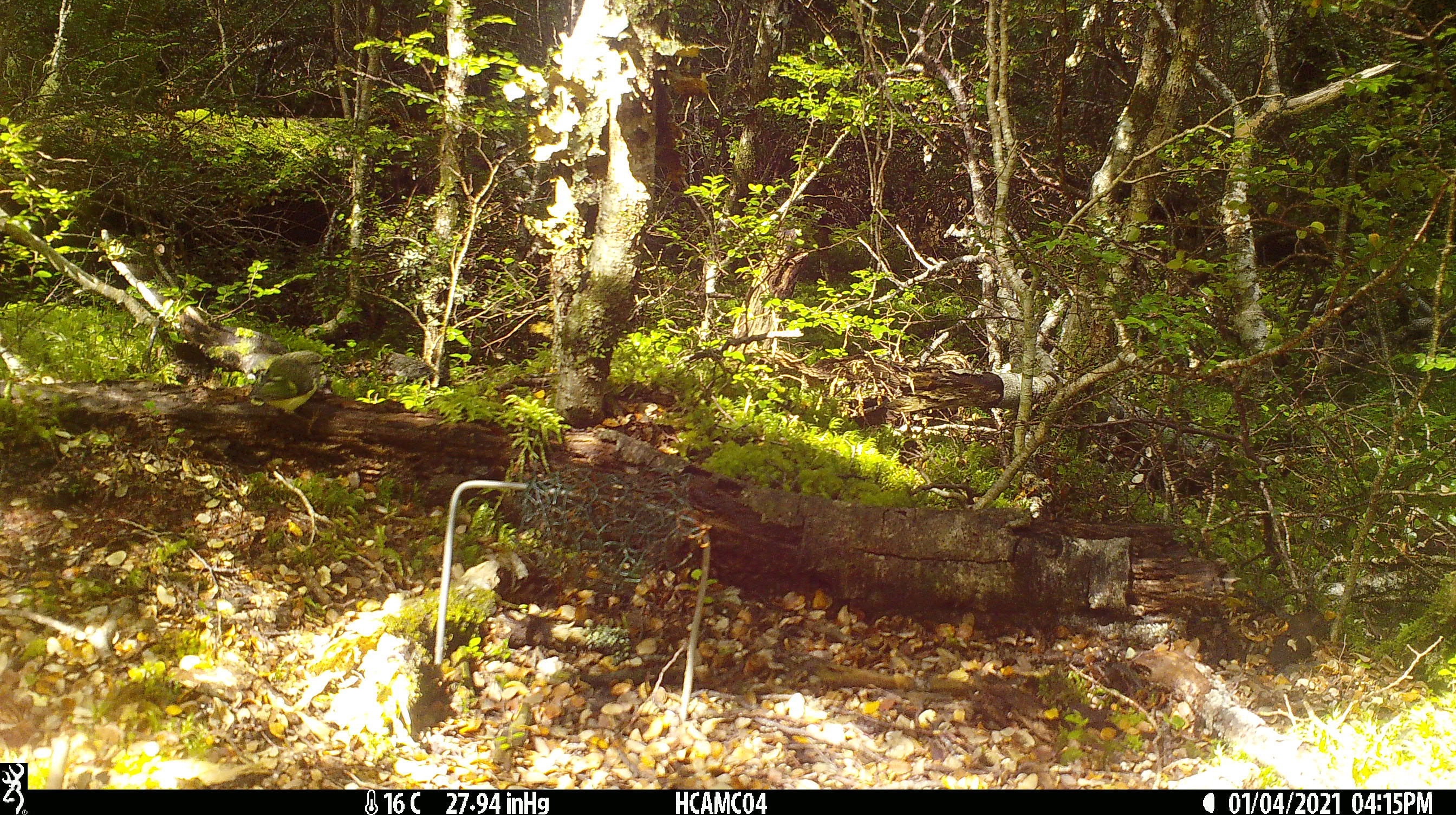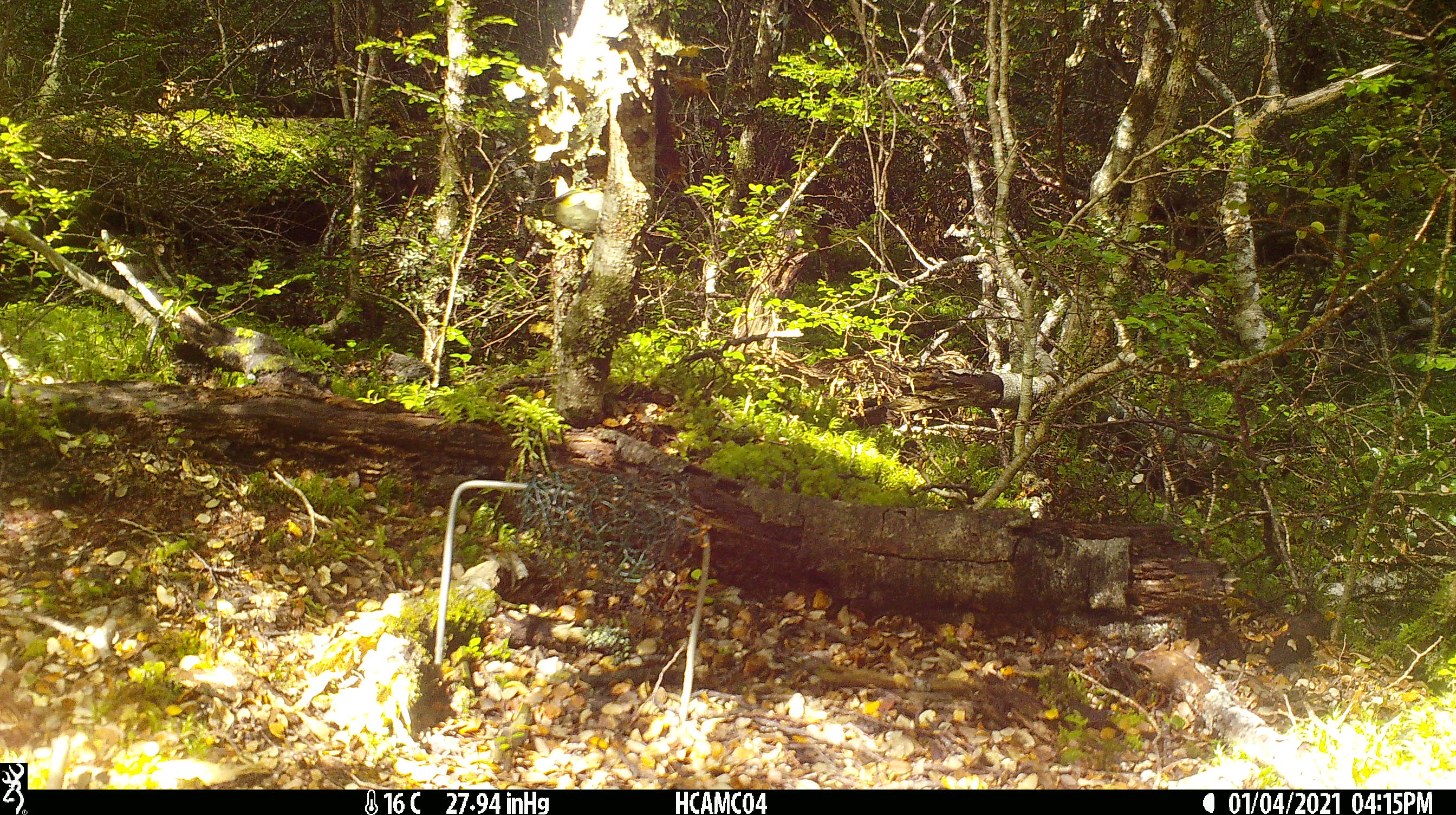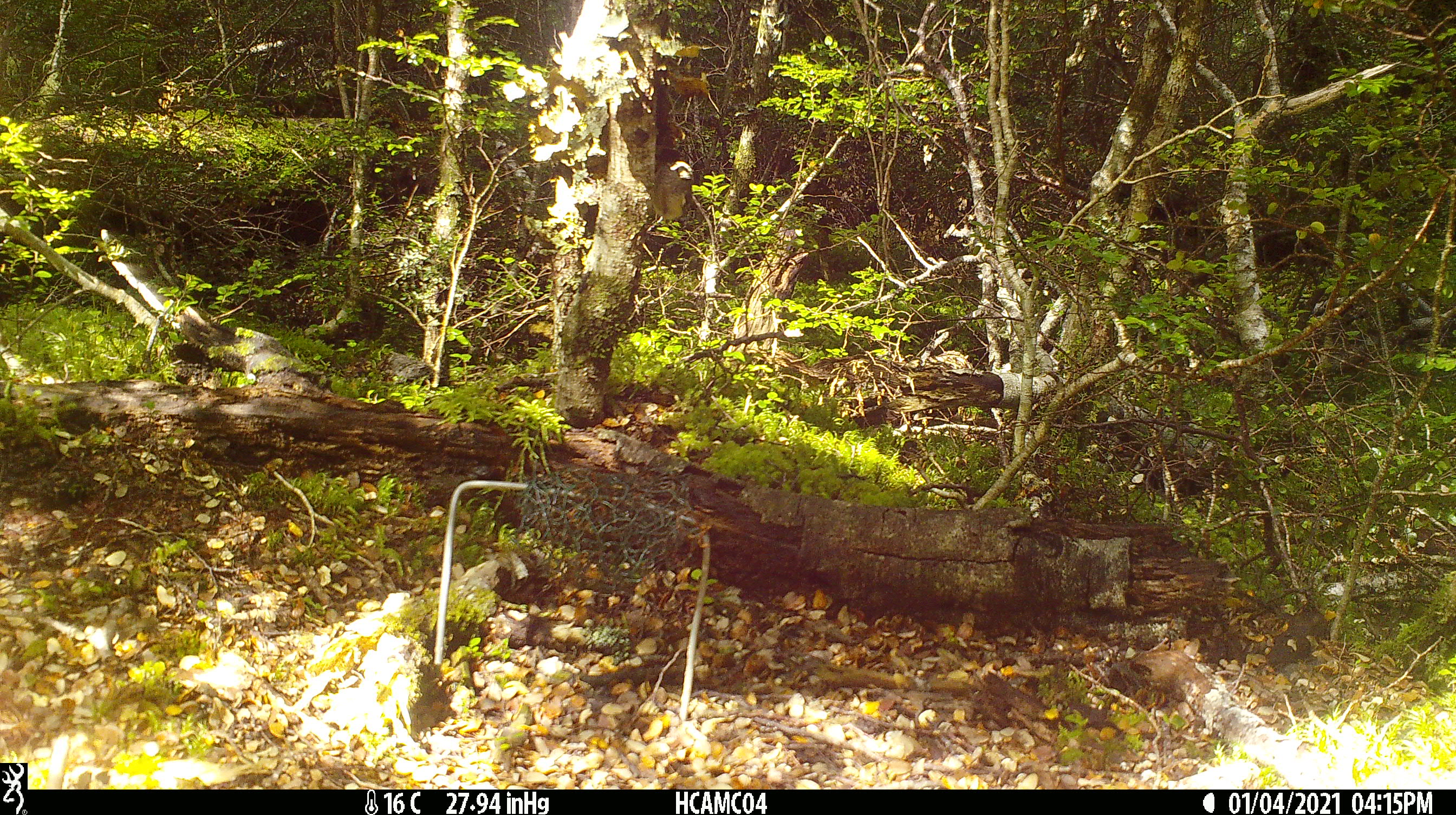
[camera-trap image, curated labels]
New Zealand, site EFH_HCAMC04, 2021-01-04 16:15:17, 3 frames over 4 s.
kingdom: Animalia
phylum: Chordata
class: Aves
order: Passeriformes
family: Acanthisittidae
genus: Acanthisitta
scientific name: Acanthisitta chloris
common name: rifleman